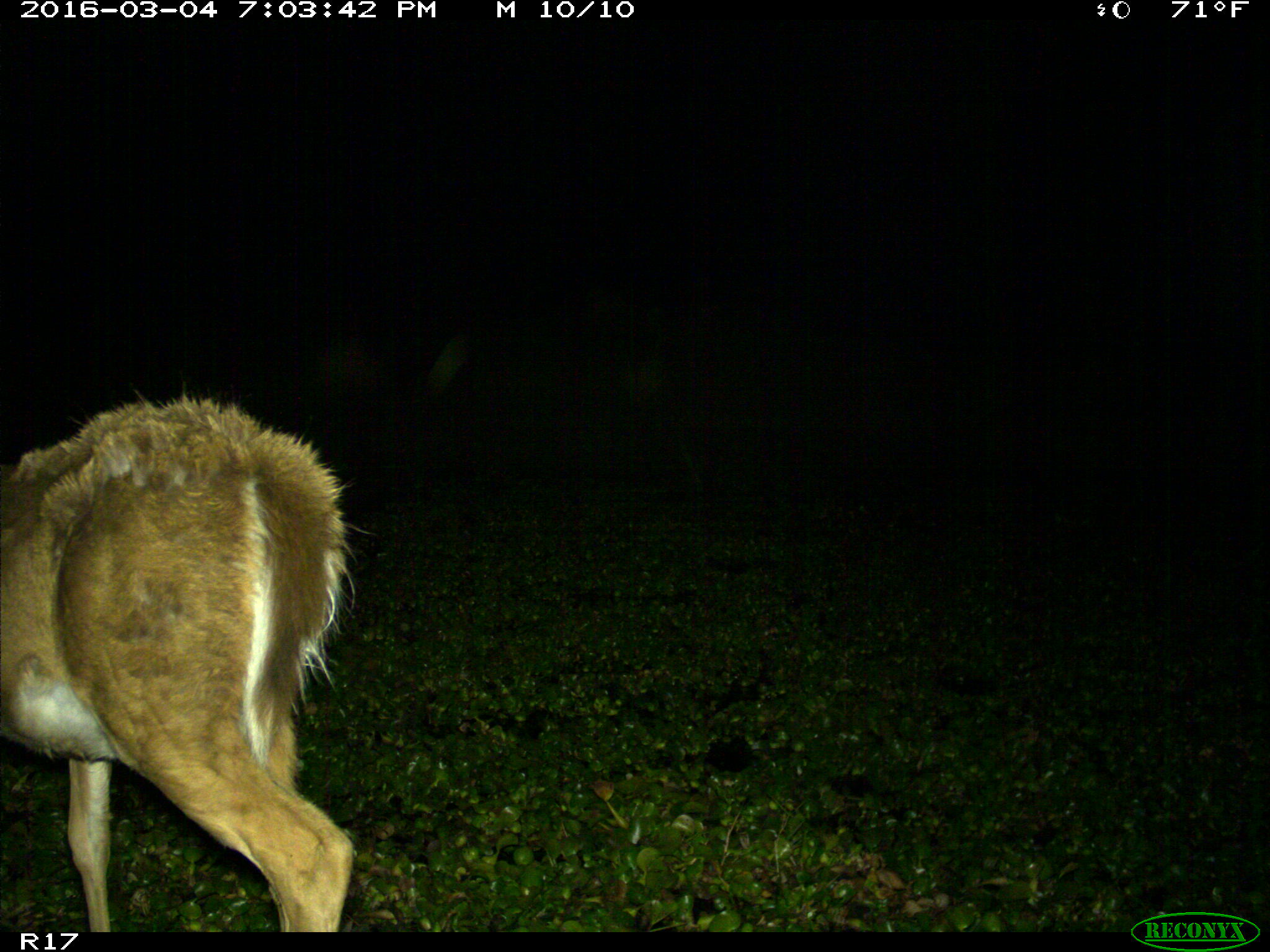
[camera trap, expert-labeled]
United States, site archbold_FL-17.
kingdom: Animalia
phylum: Chordata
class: Mammalia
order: Artiodactyla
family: Cervidae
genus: Odocoileus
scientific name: Odocoileus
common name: deer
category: unidentified deer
Unidentified deer (deer) (Odocoileus).